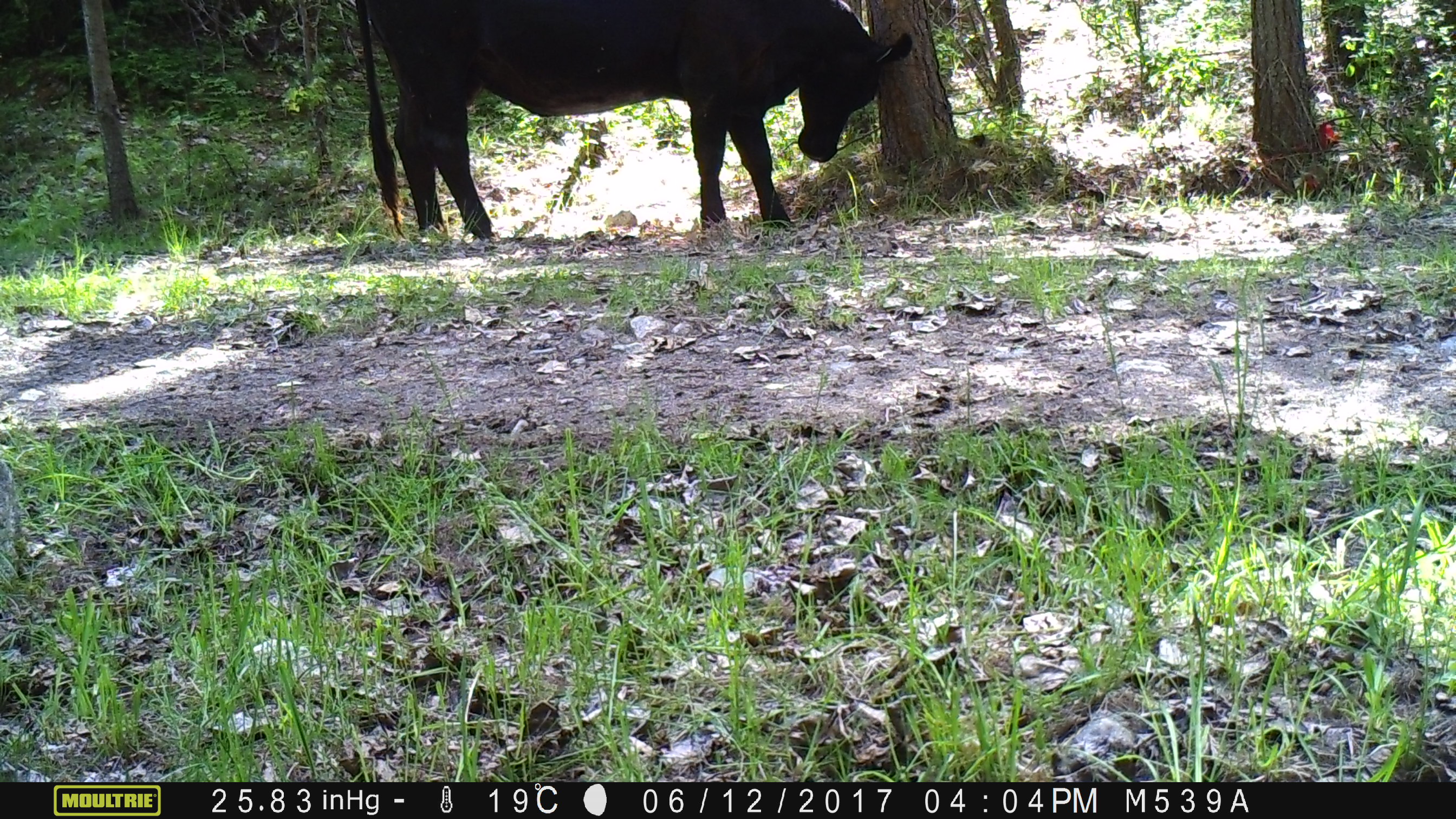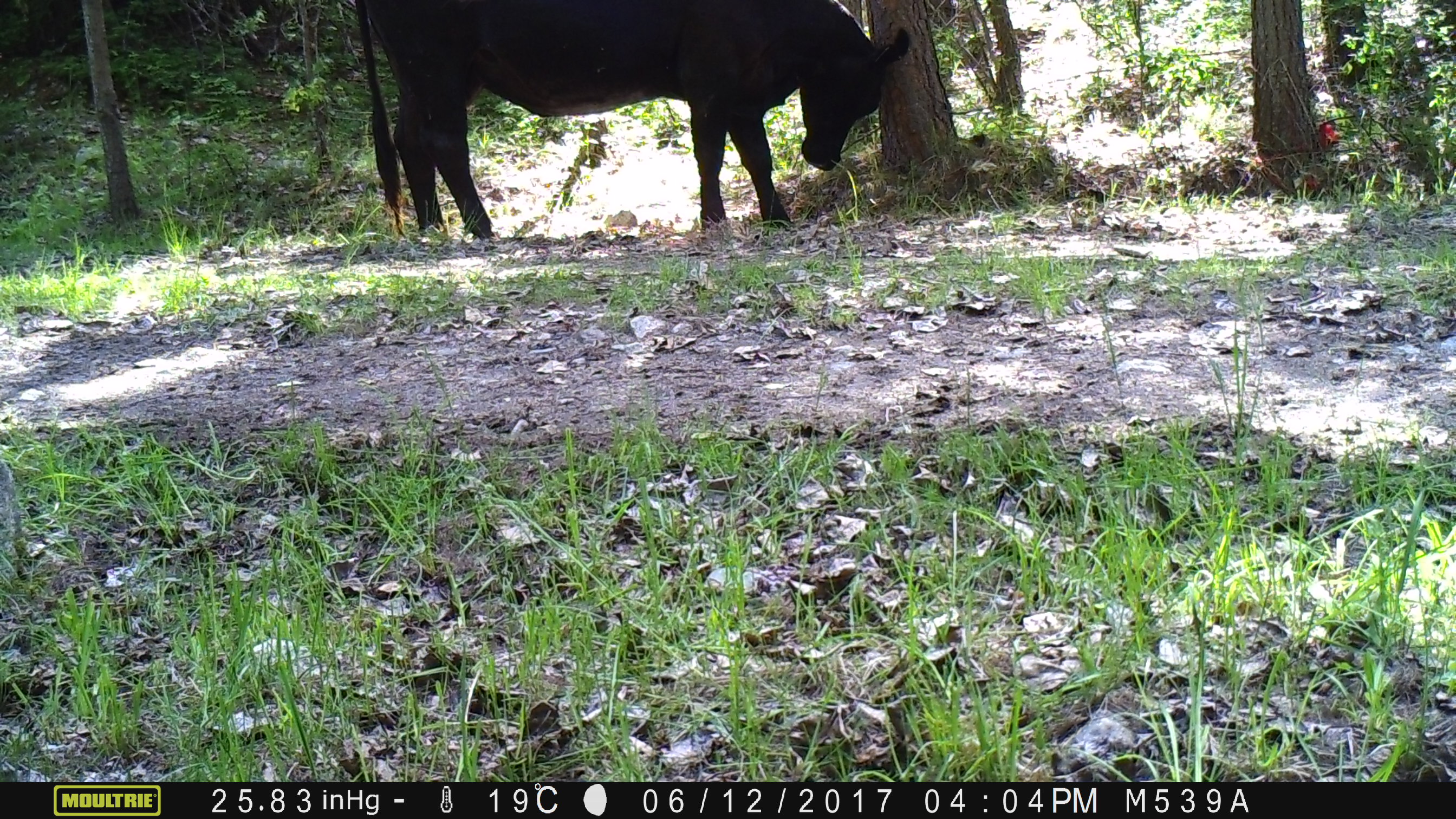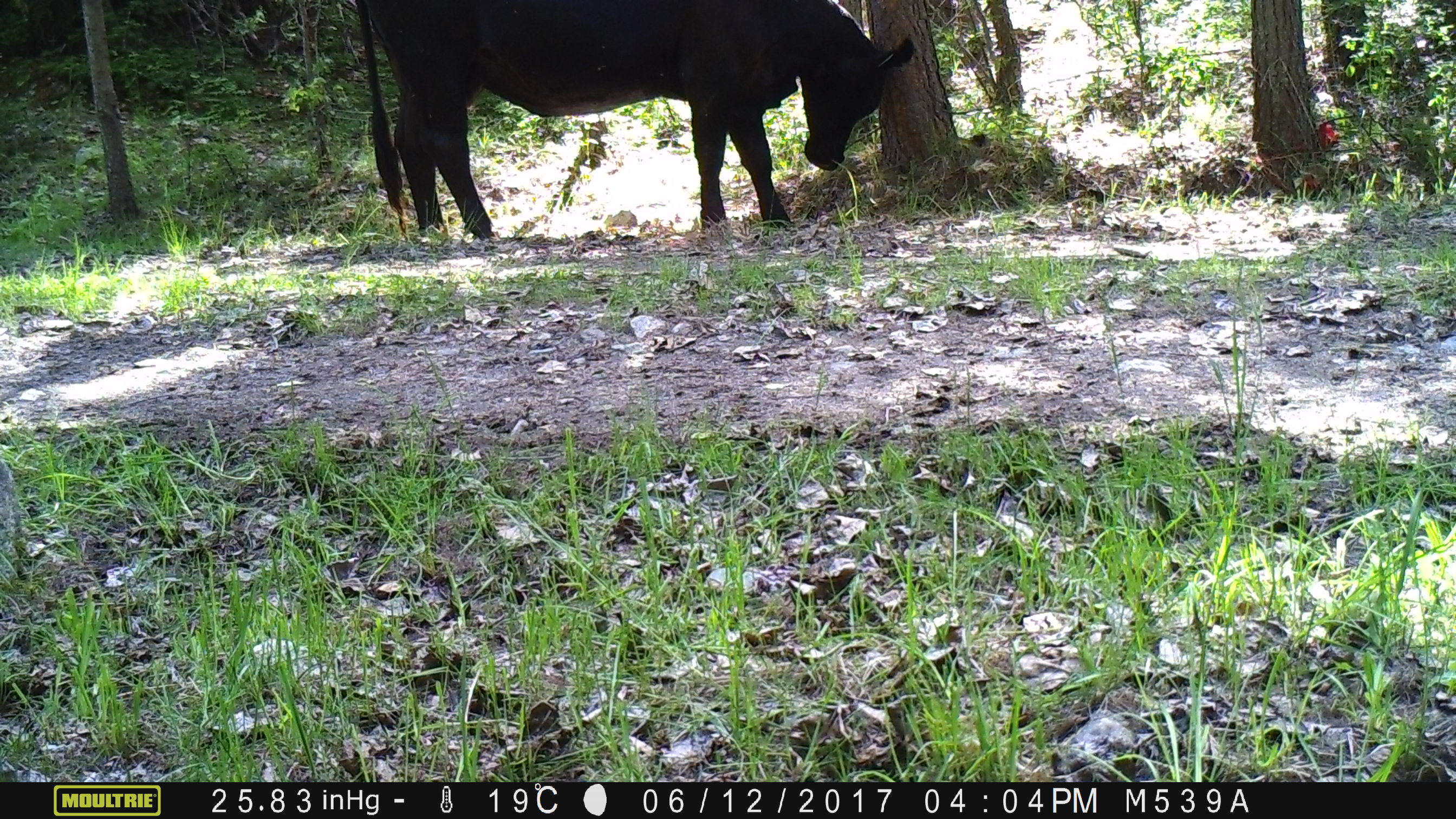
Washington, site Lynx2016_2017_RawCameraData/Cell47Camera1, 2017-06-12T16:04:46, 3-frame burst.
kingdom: Animalia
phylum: Chordata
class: Mammalia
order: Artiodactyla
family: Bovidae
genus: Bos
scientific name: Bos taurus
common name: domestic cattle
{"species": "domestic cattle (Bos taurus)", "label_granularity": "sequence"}